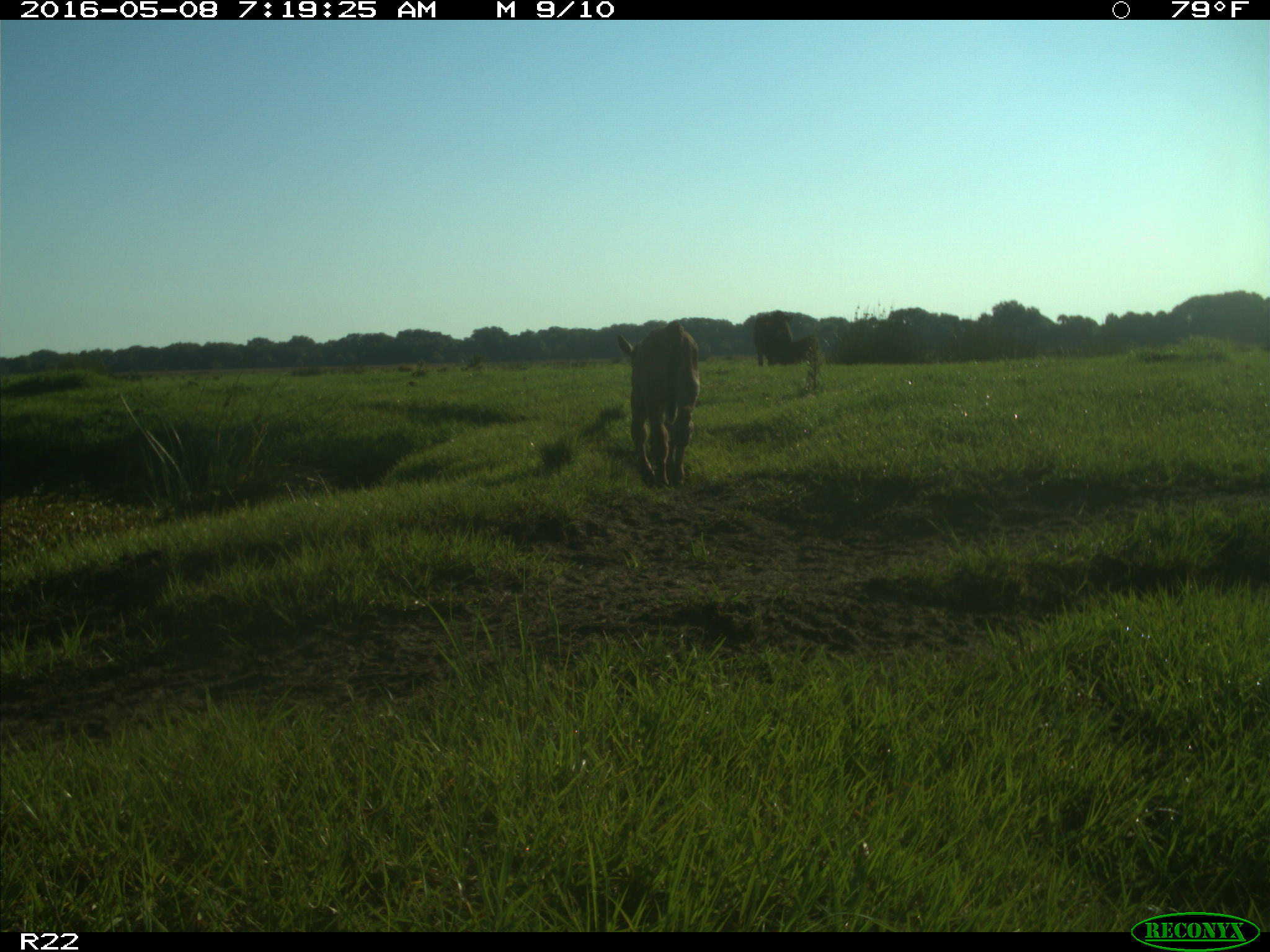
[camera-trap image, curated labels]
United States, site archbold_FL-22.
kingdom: Animalia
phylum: Chordata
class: Mammalia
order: Artiodactyla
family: Bovidae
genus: Bos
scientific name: Bos taurus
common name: domestic cow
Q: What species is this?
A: Bos taurus (domestic cow).